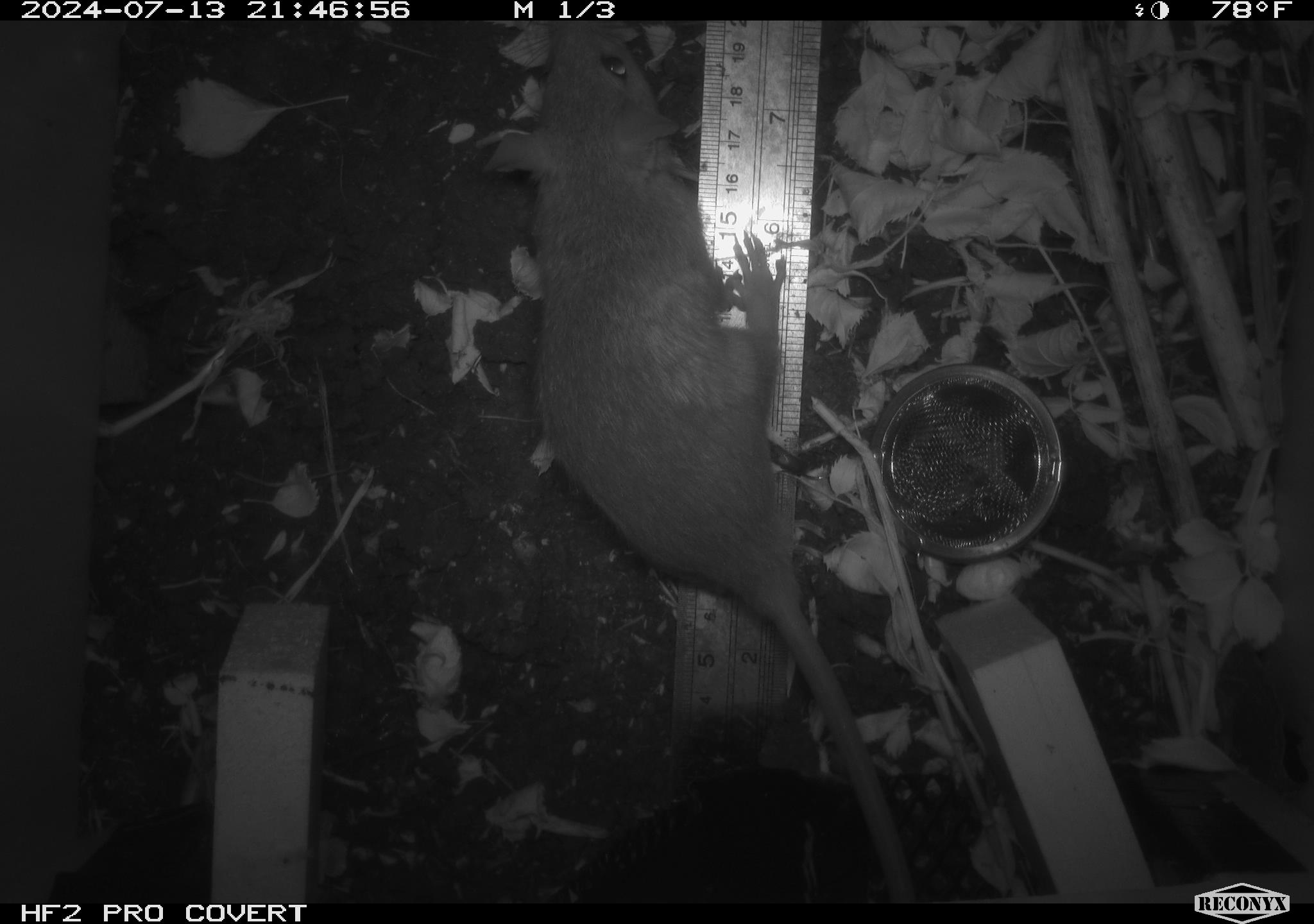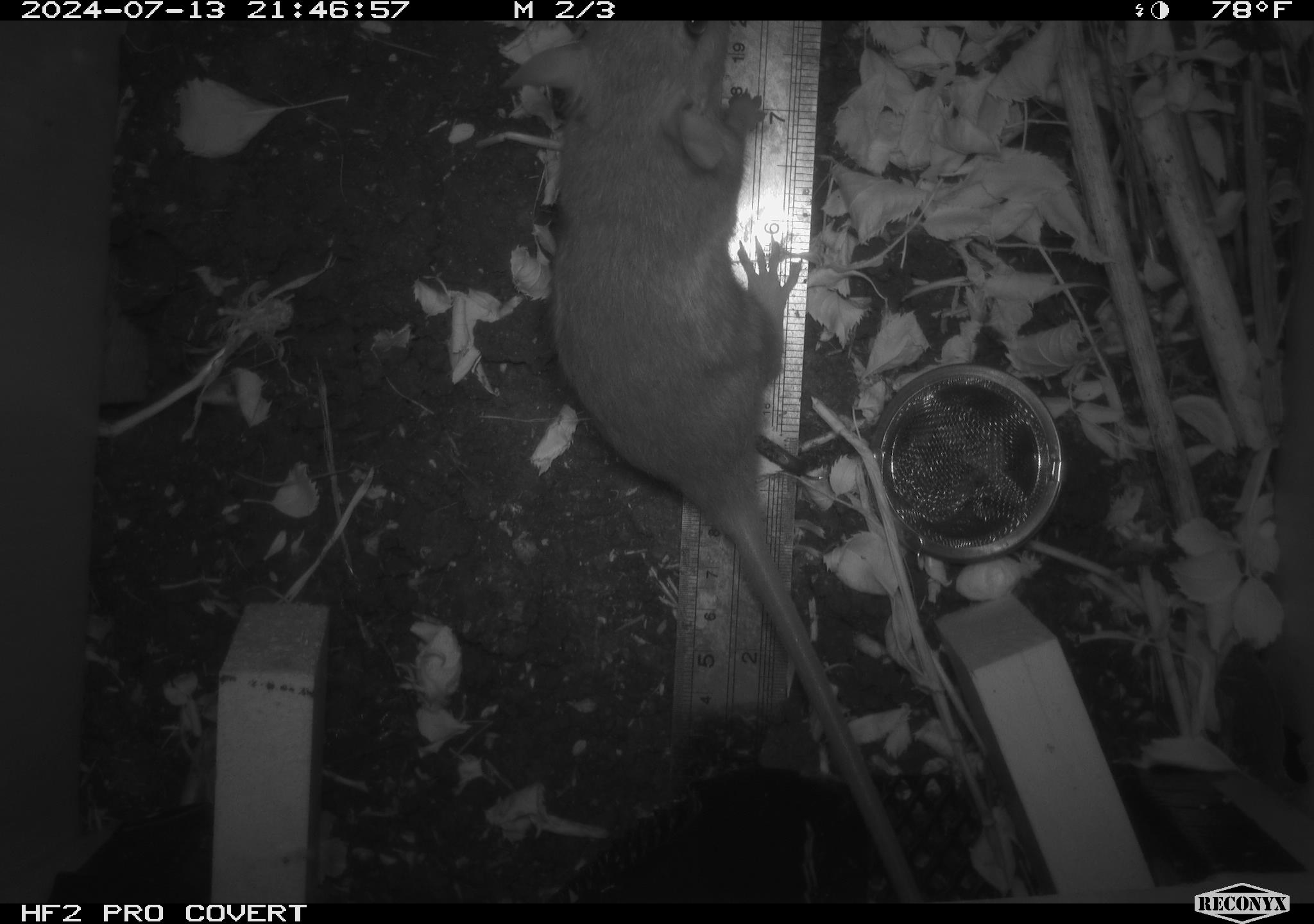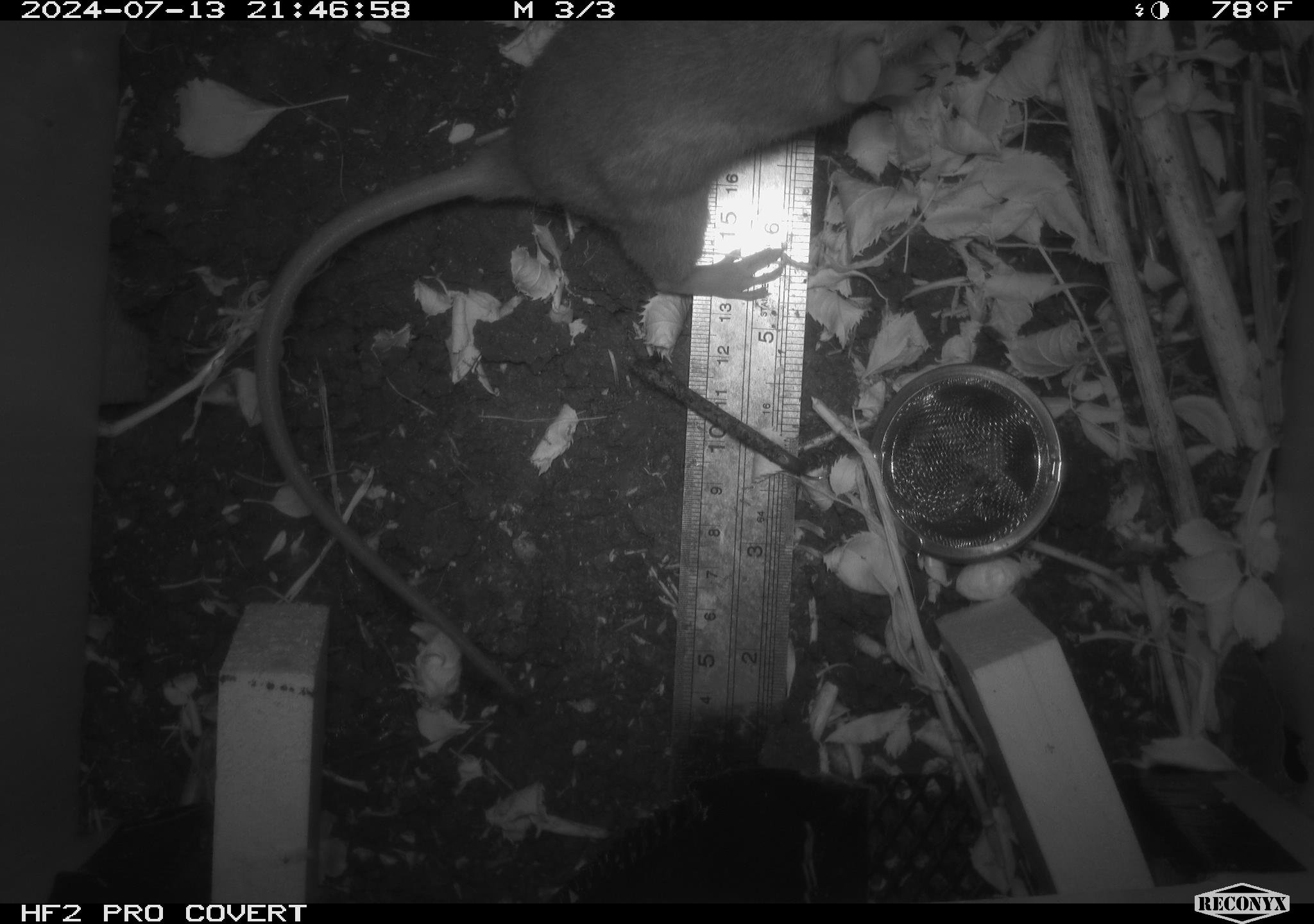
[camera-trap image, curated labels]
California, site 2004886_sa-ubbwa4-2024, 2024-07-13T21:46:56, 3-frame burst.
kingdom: Animalia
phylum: Chordata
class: Mammalia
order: Rodentia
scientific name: Rodentia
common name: woodrat or rat or mouse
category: woodrat or rat or mouse species